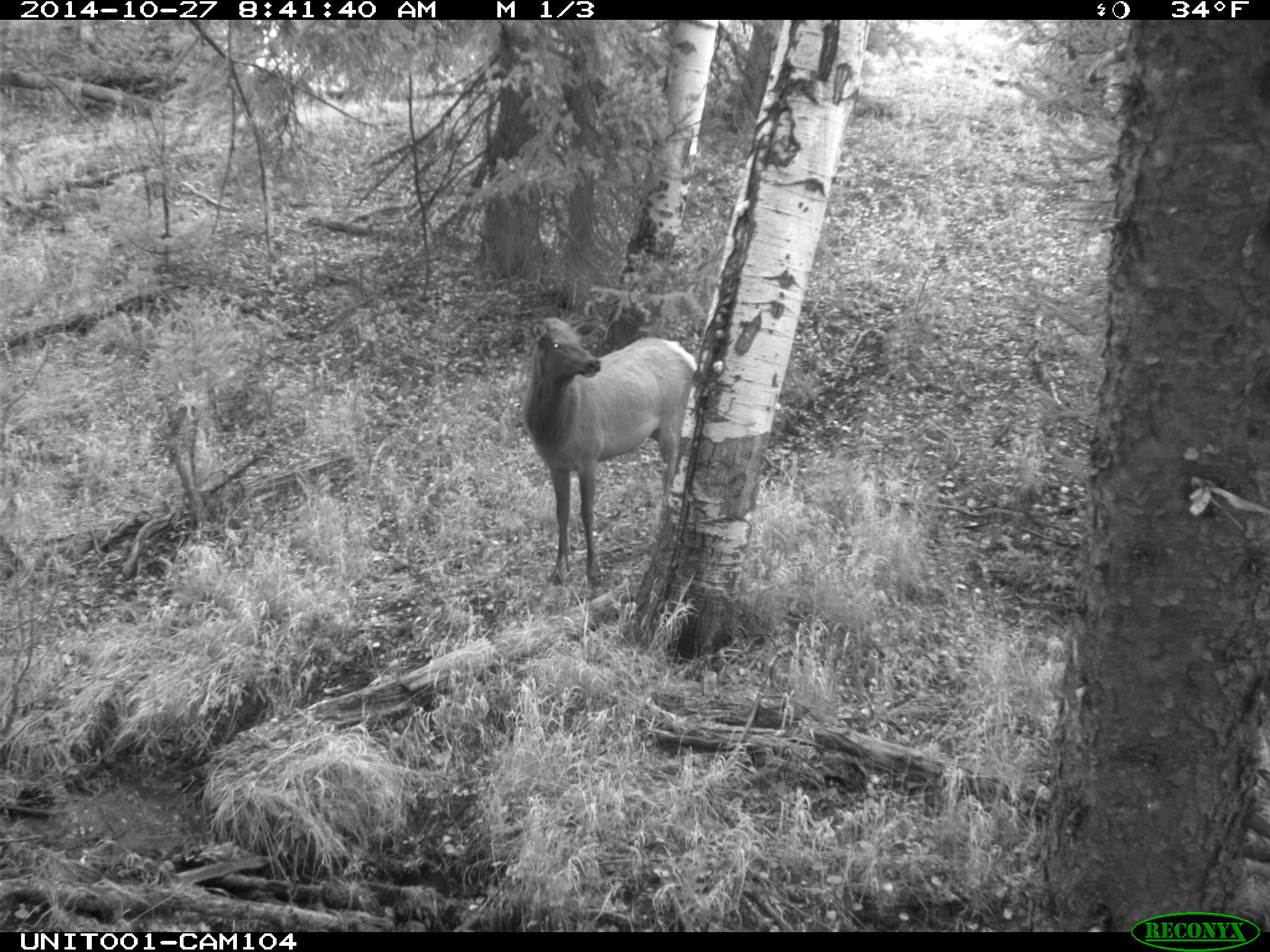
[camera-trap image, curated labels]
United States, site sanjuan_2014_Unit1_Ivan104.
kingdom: Animalia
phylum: Chordata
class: Mammalia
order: Artiodactyla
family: Cervidae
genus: Cervus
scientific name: Cervus elaphus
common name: red deer